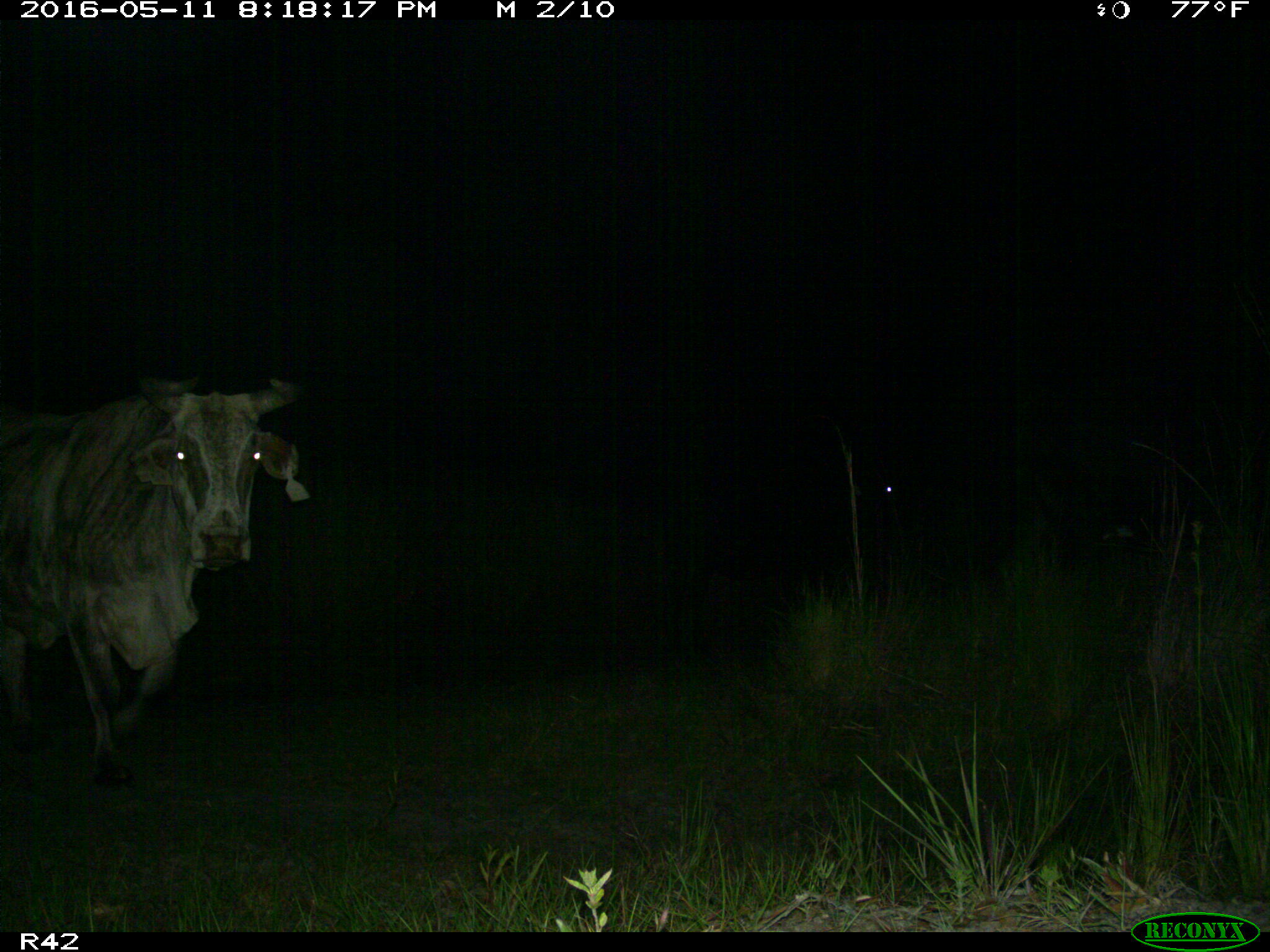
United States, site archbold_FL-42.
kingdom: Animalia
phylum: Chordata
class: Mammalia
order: Artiodactyla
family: Bovidae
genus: Bos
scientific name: Bos taurus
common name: domestic cow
Bos taurus (domestic cow).